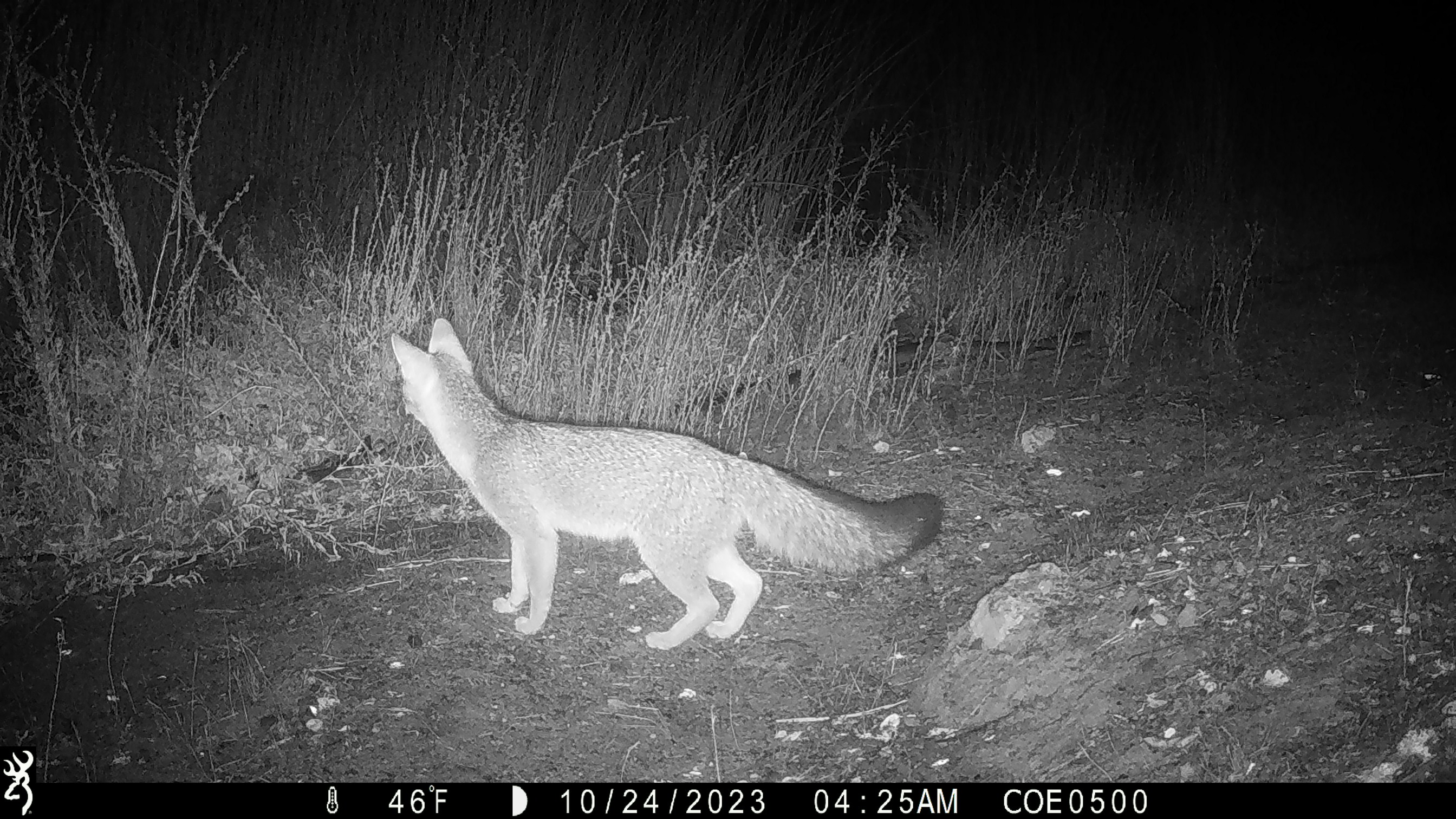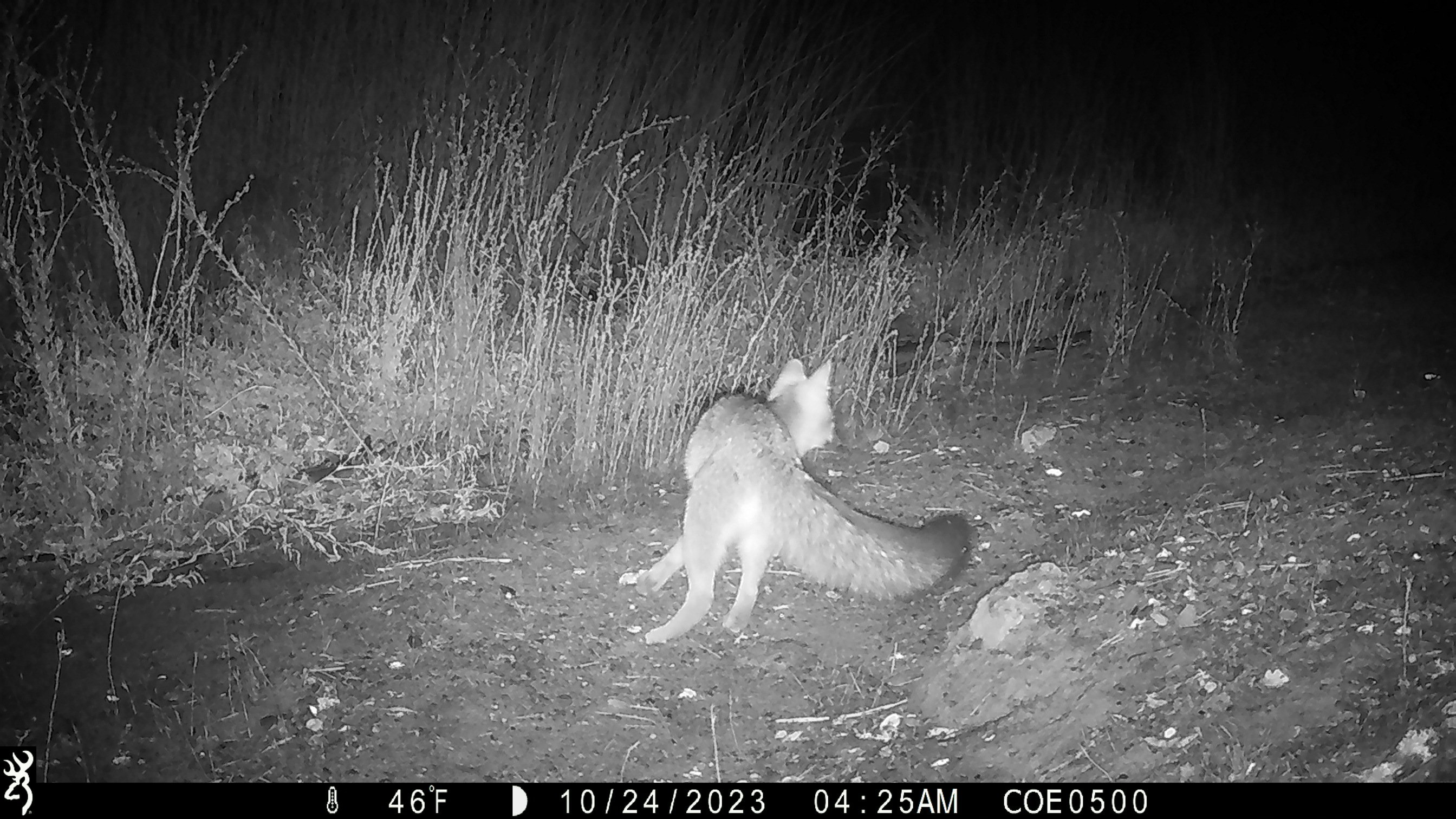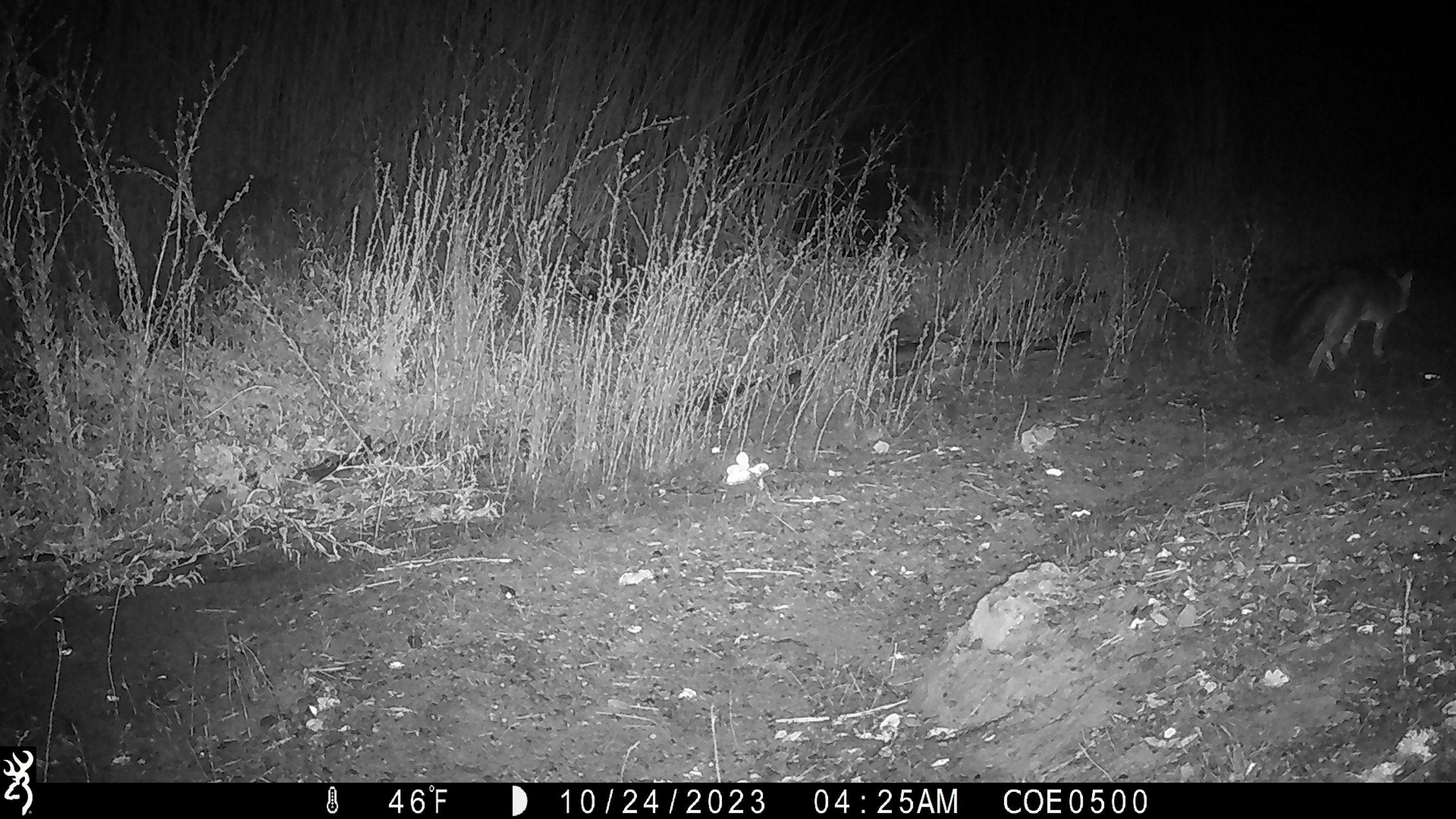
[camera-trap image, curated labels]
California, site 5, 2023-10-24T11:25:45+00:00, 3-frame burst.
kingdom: Animalia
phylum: Chordata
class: Mammalia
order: Carnivora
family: Canidae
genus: Urocyon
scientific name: Urocyon cinereoargenteus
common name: gray fox